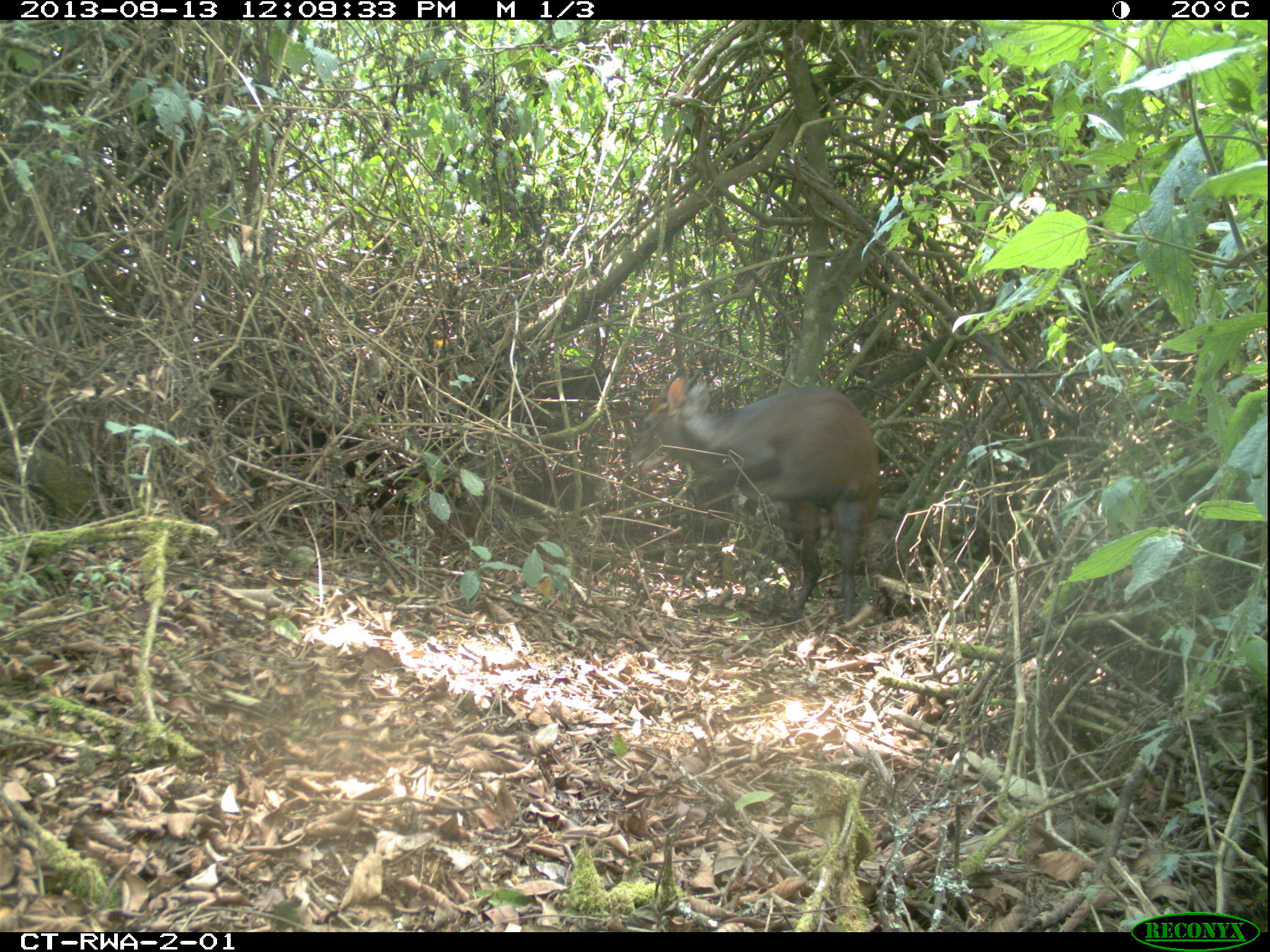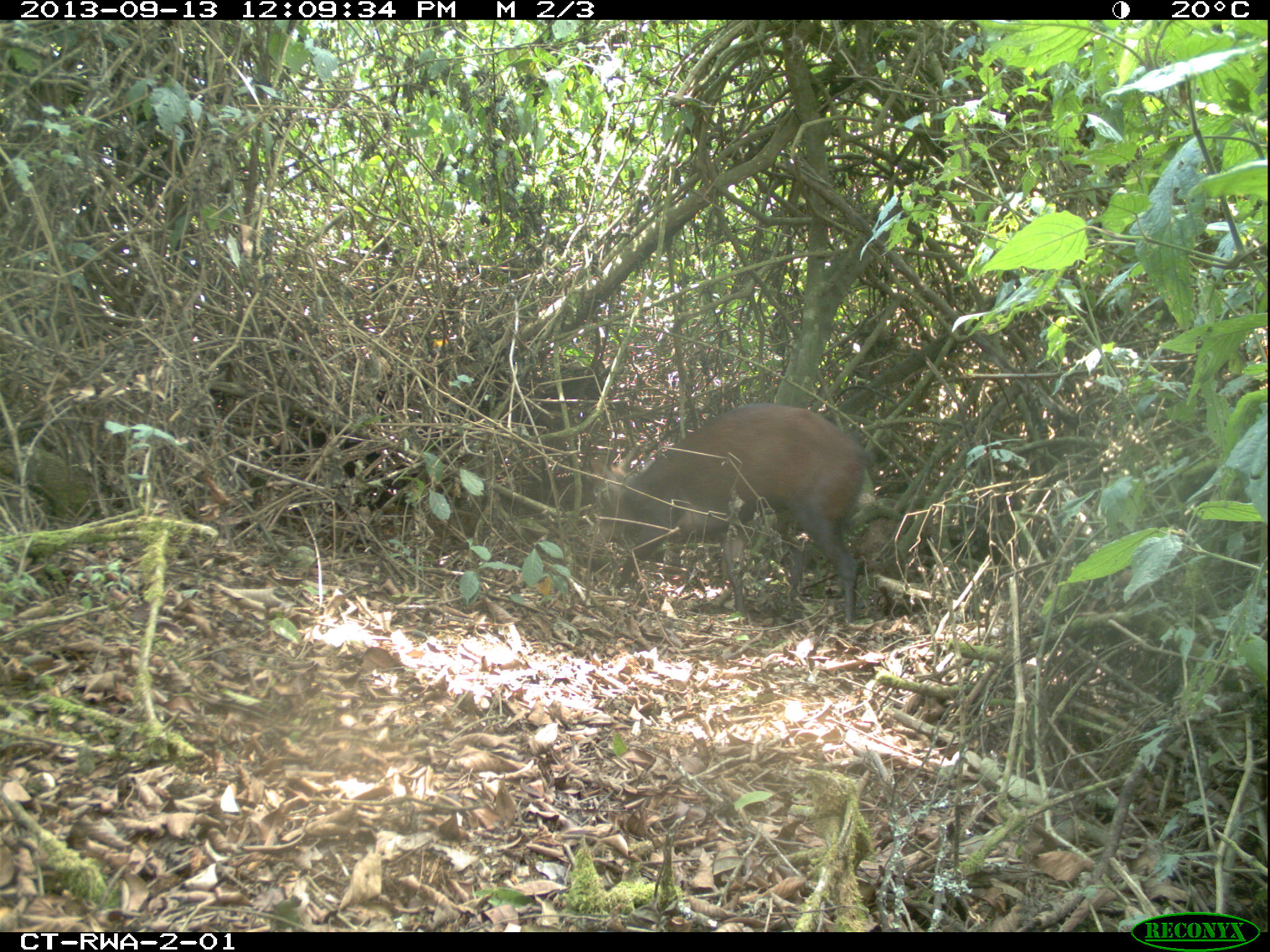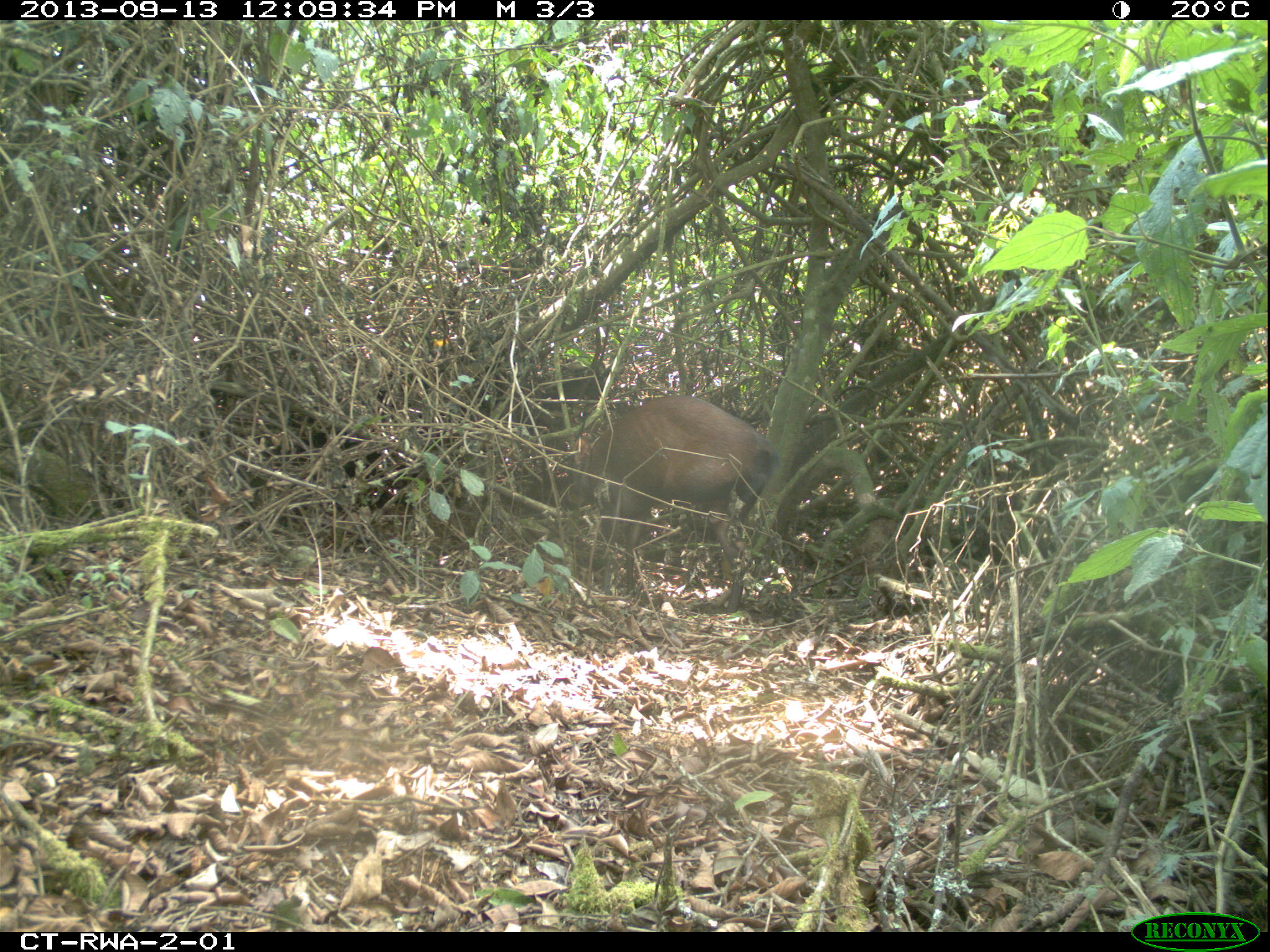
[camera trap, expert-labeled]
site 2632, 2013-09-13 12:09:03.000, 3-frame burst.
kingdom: Animalia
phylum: Chordata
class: Mammalia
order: Artiodactyla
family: Bovidae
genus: Cephalophus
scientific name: Cephalophus nigrifrons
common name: black-fronted duiker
Cephalophus nigrifrons (black-fronted duiker), count 1.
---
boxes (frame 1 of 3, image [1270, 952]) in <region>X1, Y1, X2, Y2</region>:
cephalophus nigrifrons: <region>623, 375, 880, 626</region>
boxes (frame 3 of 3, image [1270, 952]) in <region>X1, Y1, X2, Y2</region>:
cephalophus nigrifrons: <region>531, 331, 845, 662</region>